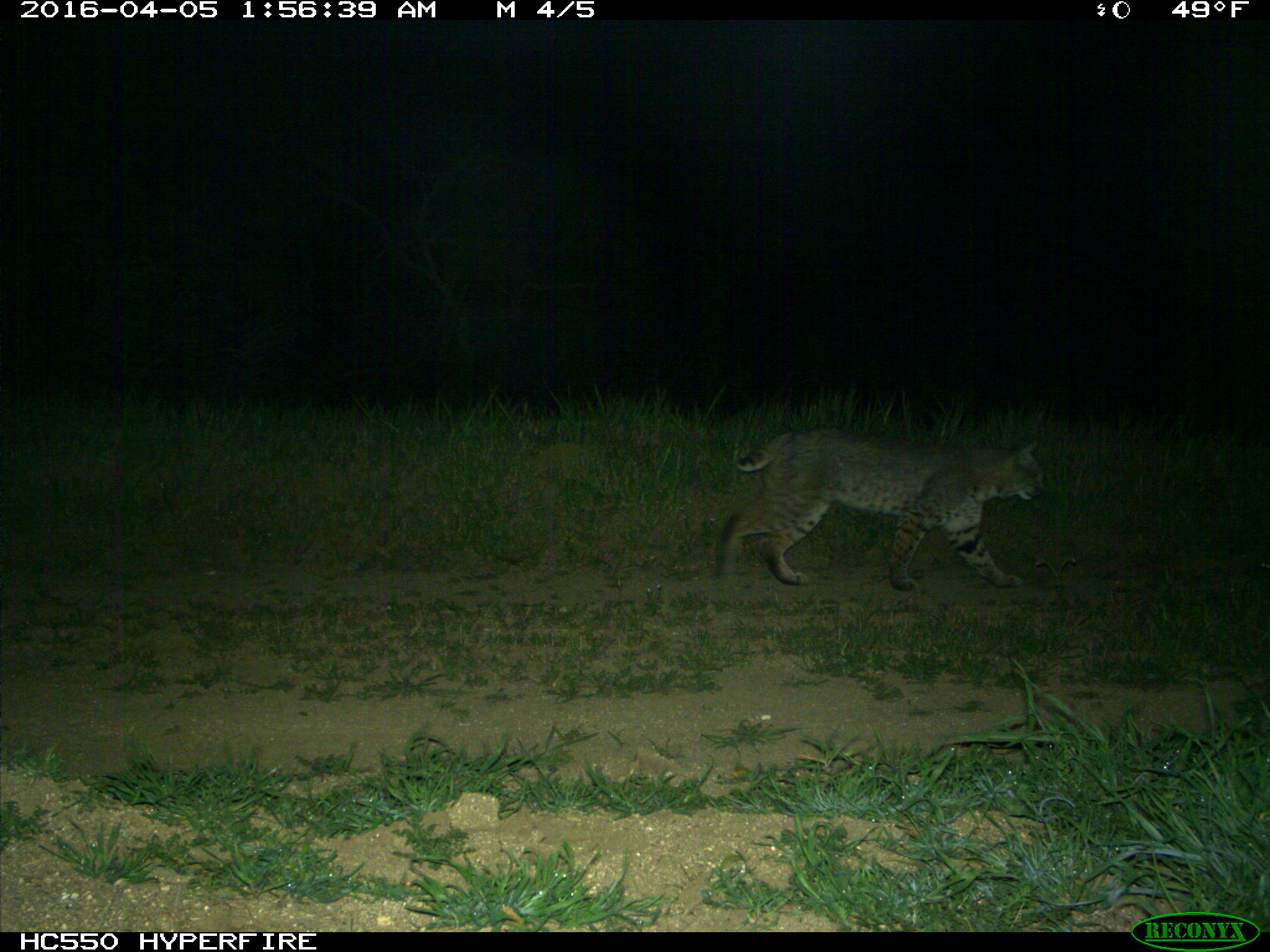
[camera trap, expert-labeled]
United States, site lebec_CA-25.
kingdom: Animalia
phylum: Chordata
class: Mammalia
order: Carnivora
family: Felidae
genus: Lynx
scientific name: Lynx rufus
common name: bobcat